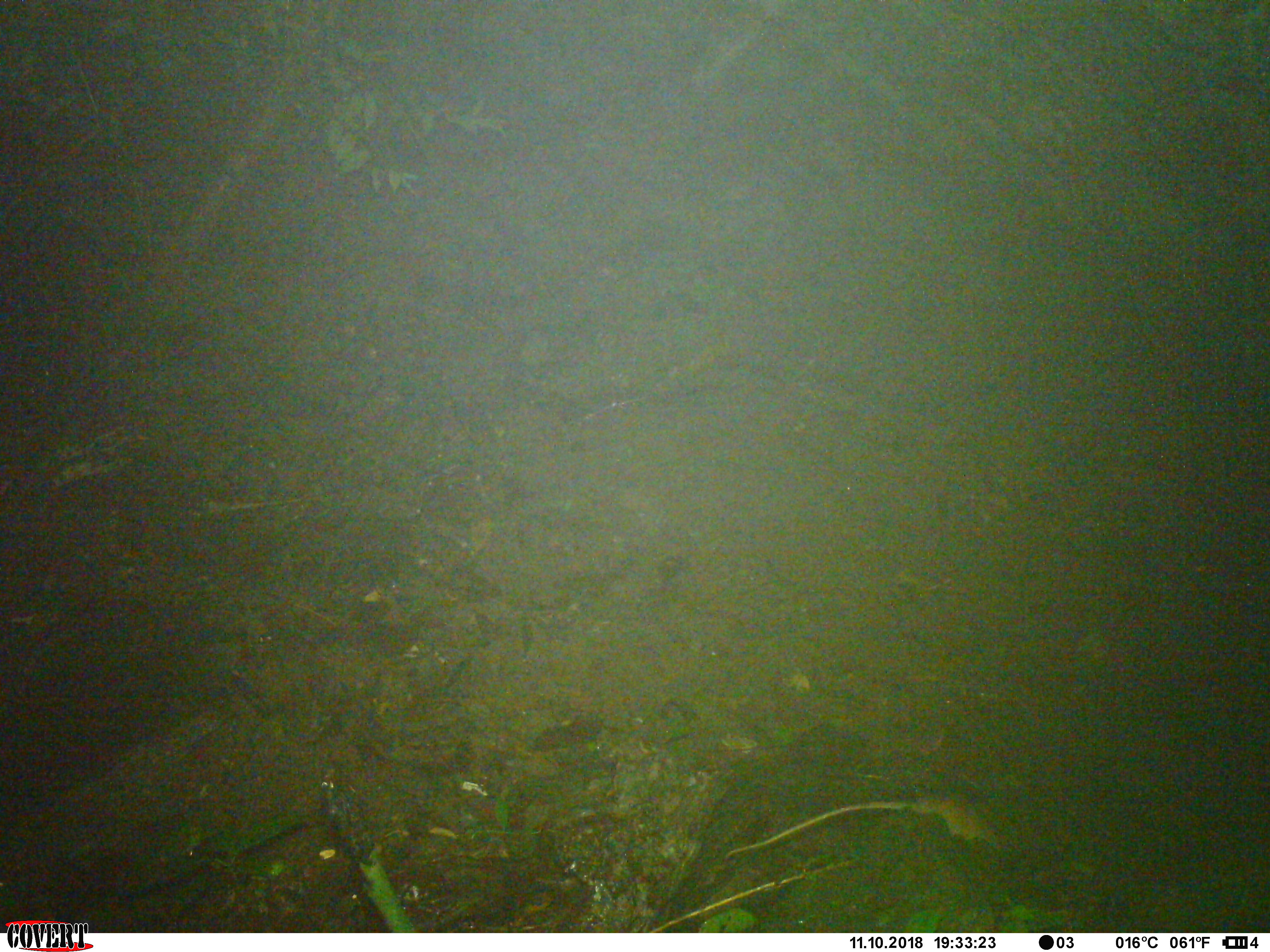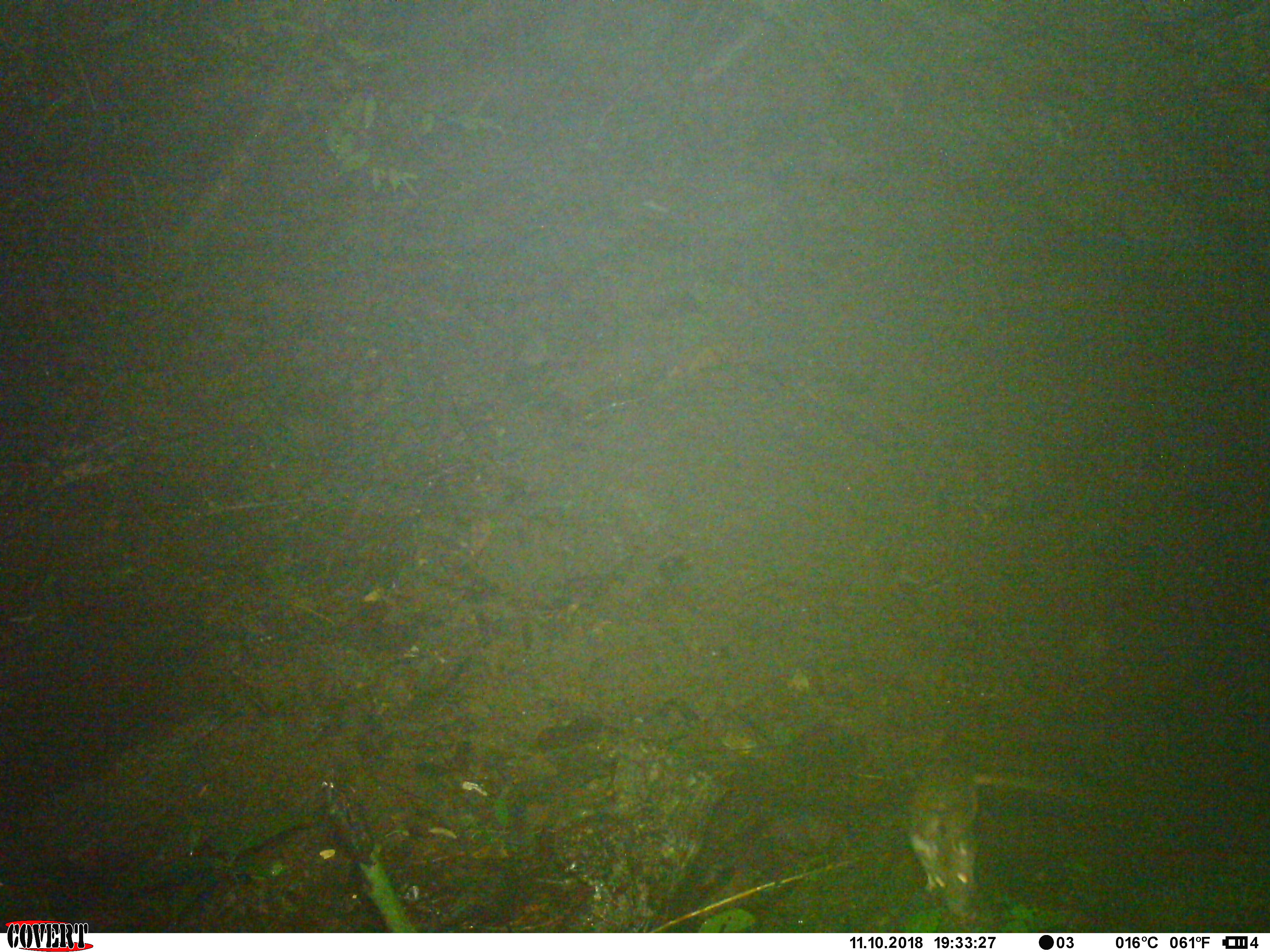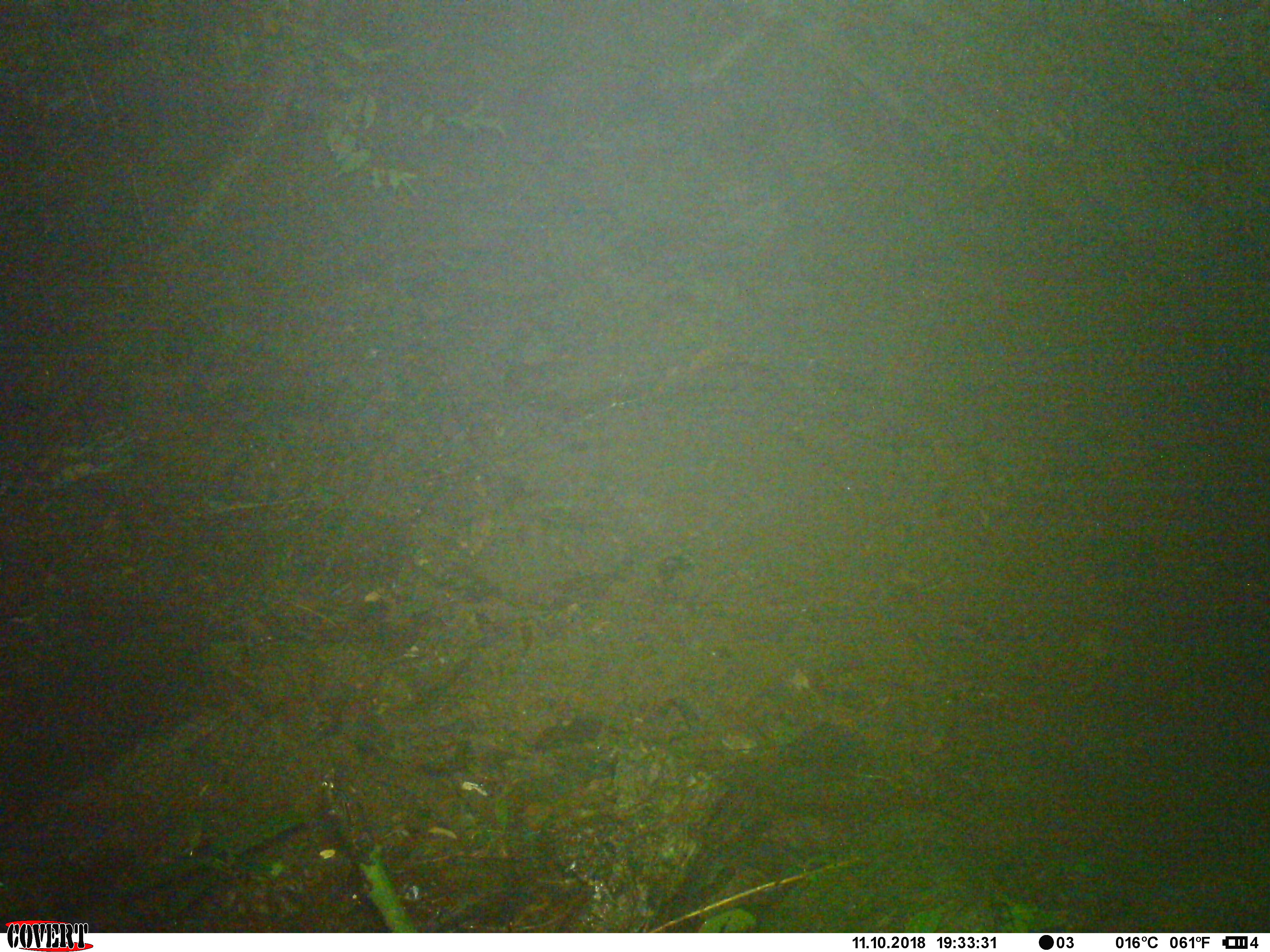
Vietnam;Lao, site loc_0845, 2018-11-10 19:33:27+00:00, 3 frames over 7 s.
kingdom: Animalia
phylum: Chordata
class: Mammalia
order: Rodentia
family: Muridae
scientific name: Muridae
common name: old-world mice and rats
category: unidentified murid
Unidentified murid (old-world mice and rats) (Muridae). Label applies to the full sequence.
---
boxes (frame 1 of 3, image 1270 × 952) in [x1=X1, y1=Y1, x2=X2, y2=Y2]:
unidentified murid: [x1=723, y1=797, x2=1005, y2=862]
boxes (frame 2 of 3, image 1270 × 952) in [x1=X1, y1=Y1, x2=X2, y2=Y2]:
unidentified murid: [x1=907, y1=765, x2=1076, y2=919]